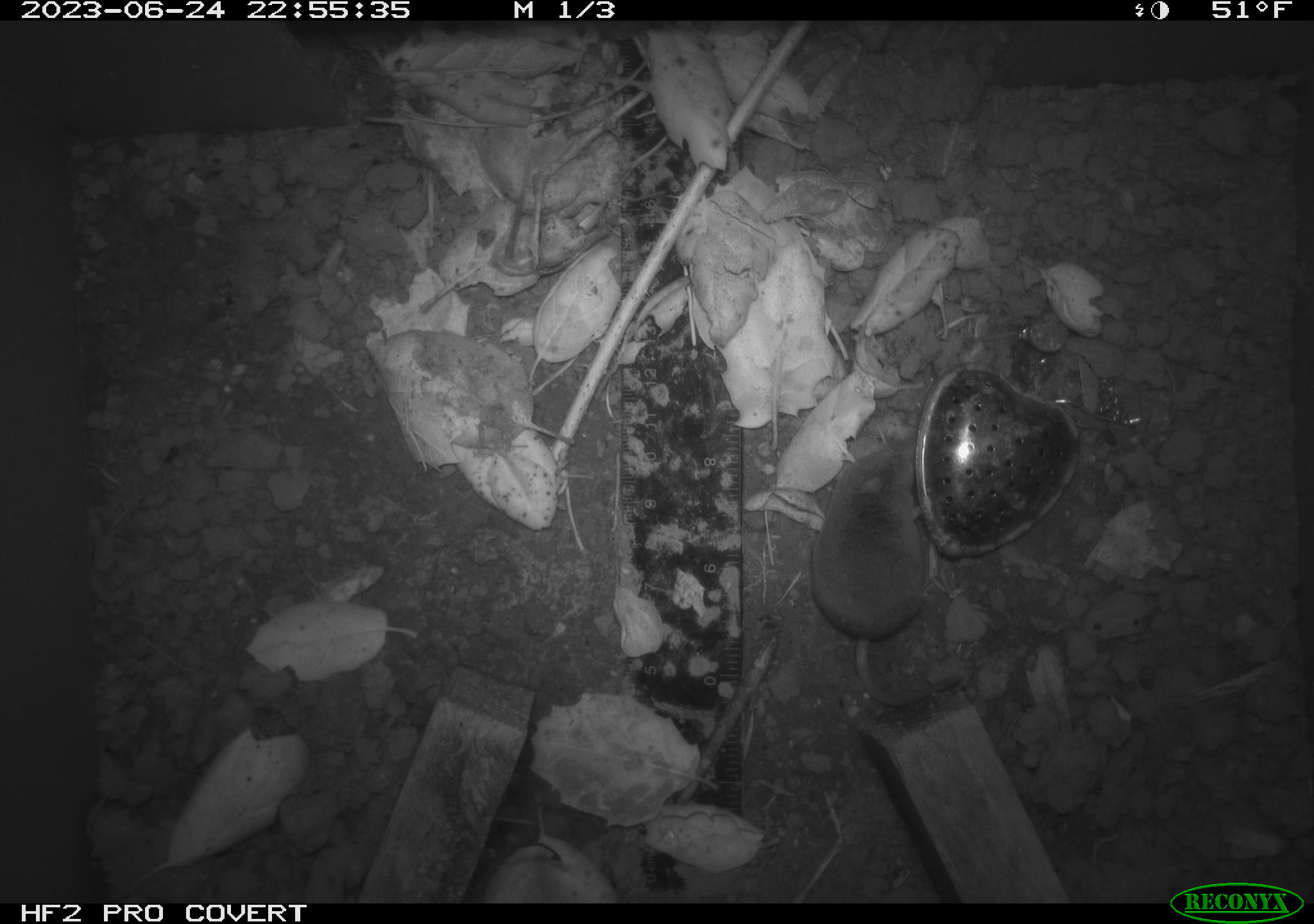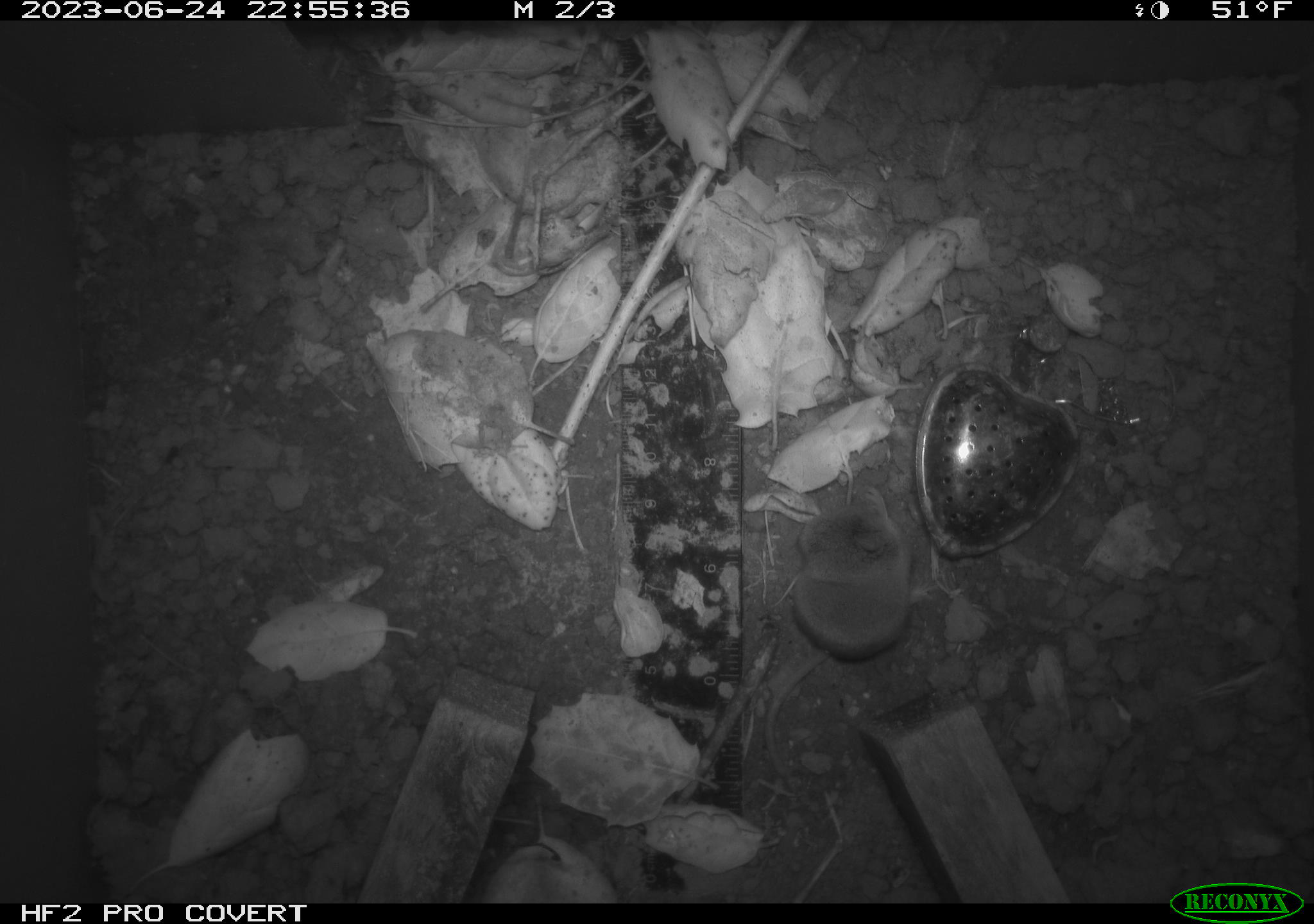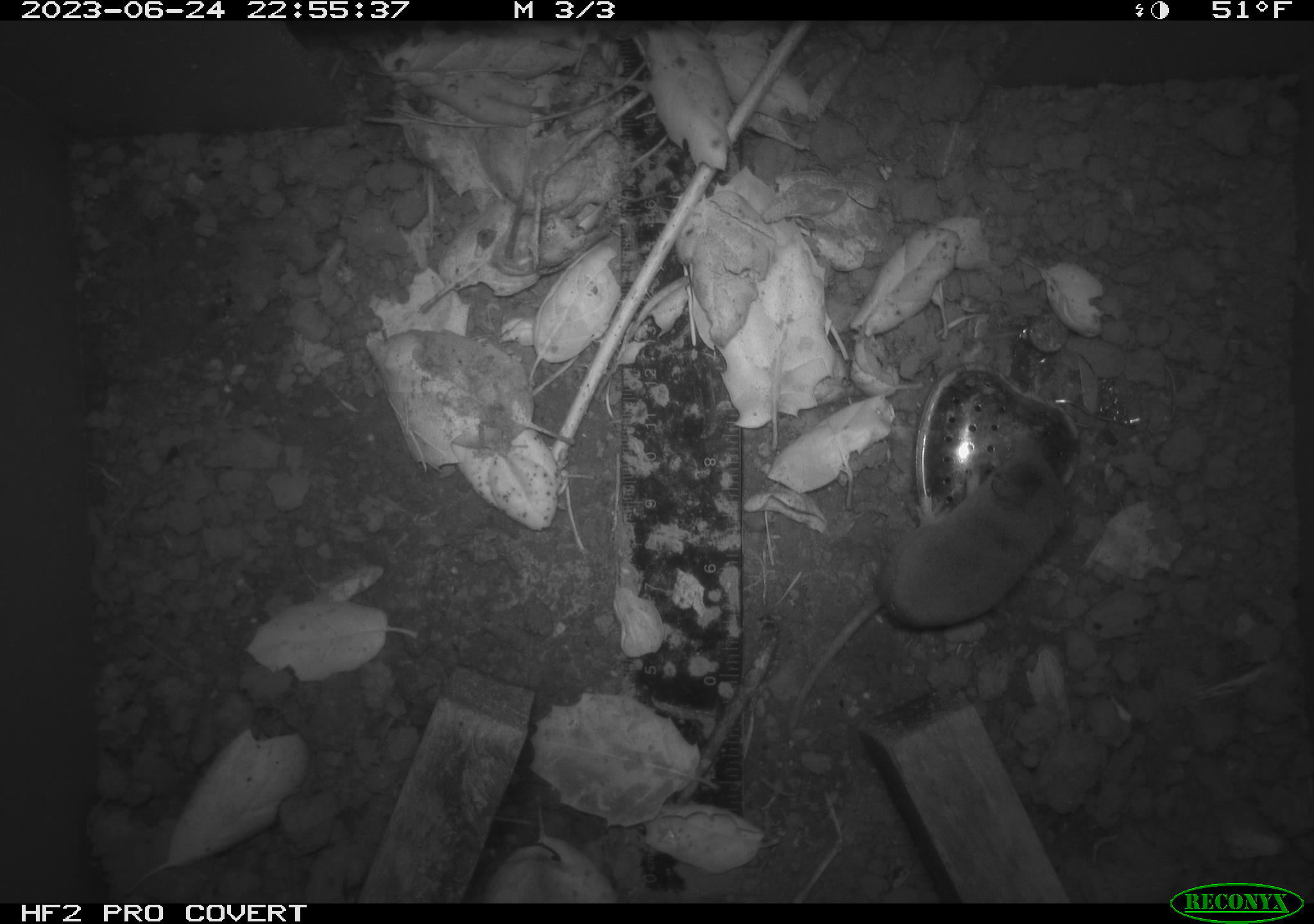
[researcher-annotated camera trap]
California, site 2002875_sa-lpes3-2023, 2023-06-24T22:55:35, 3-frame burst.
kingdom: Animalia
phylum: Chordata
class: Mammalia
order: Eulipotyphla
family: Soricidae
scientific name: Soricidae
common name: shrews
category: soricidae family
Soricidae family (shrews) (Soricidae).